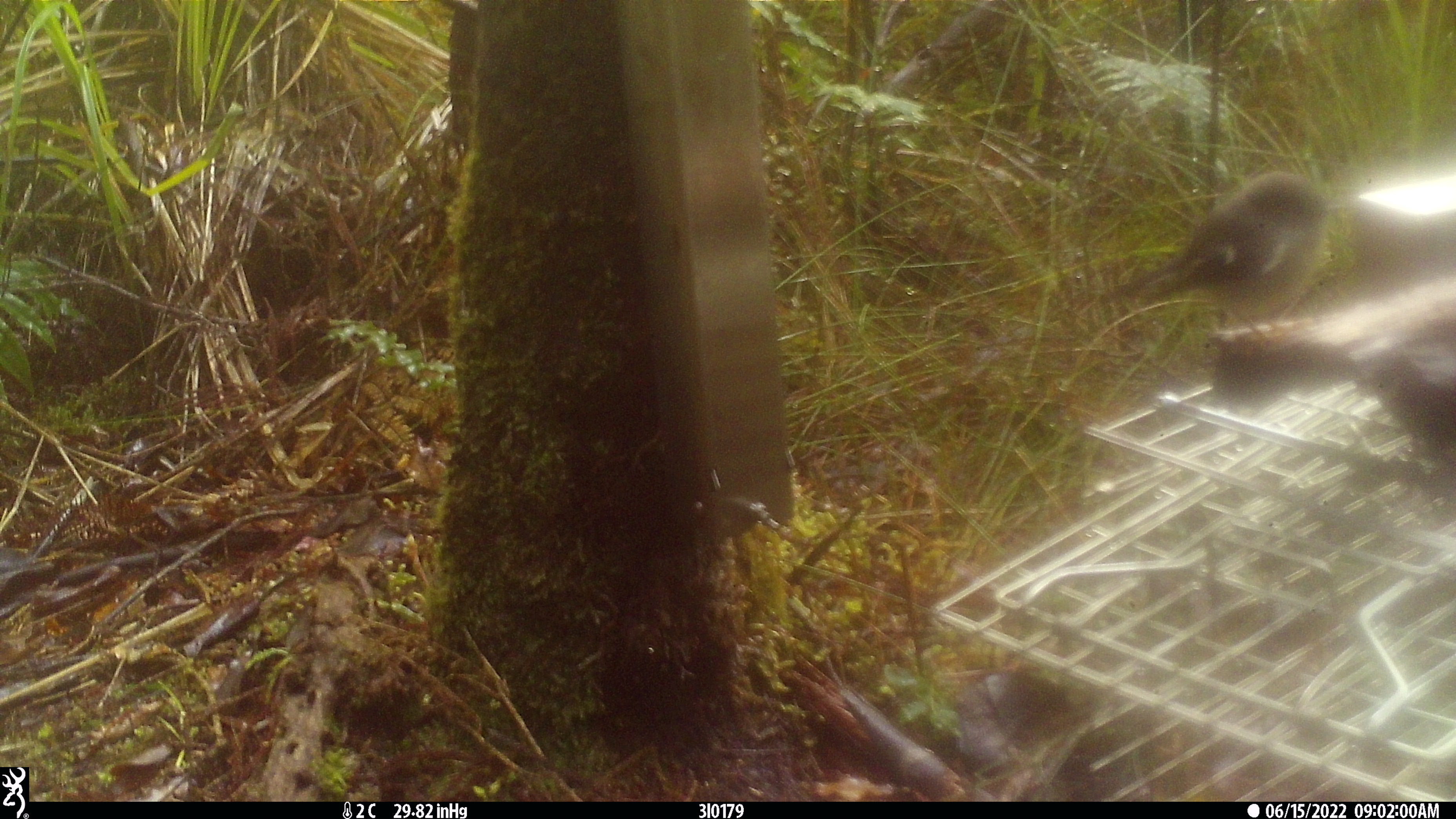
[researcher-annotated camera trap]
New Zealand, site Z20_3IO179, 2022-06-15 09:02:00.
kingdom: Animalia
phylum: Chordata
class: Aves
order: Passeriformes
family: Petroicidae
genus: Petroica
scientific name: Petroica macrocephala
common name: tomtit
Tomtit (Petroica macrocephala).